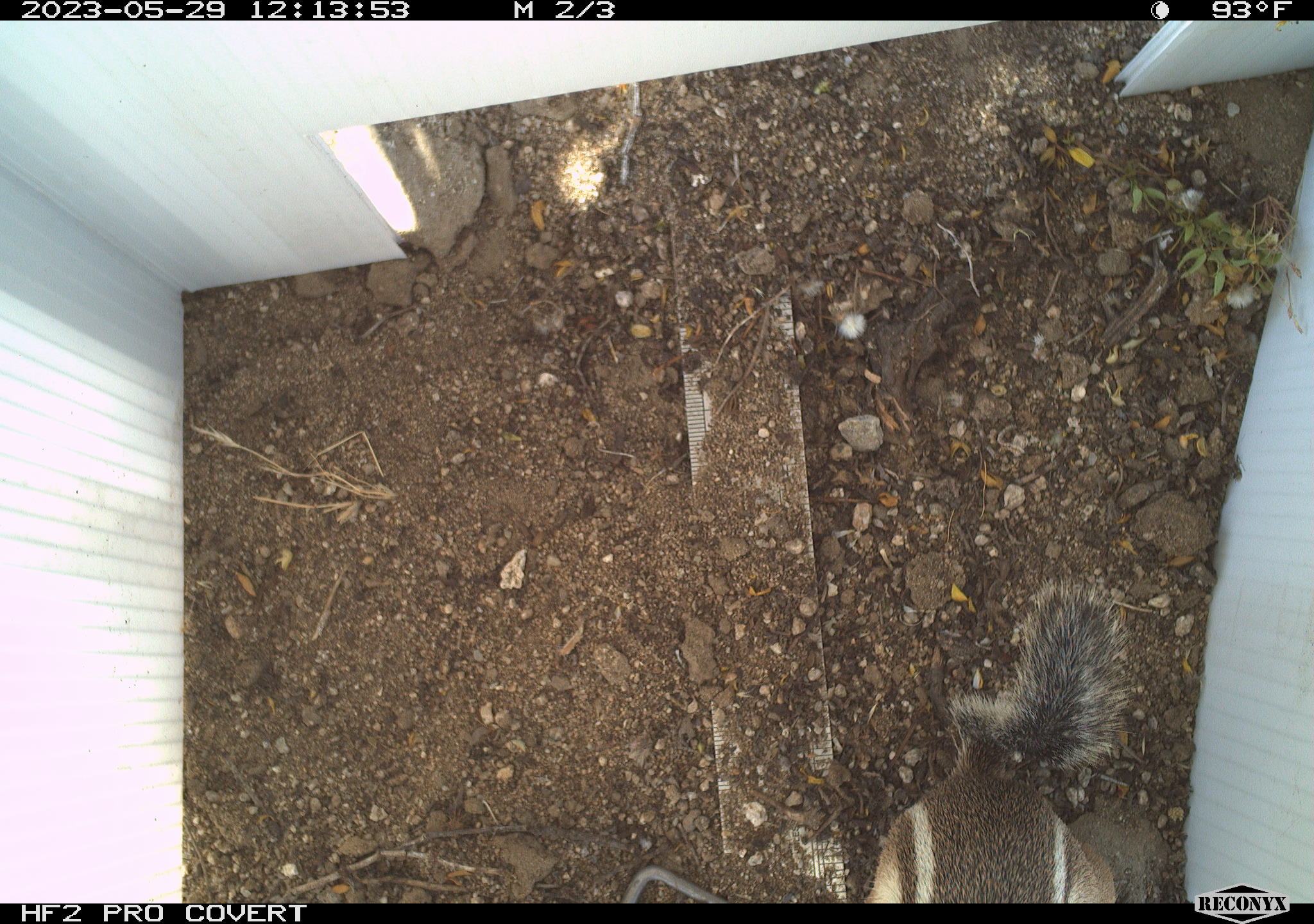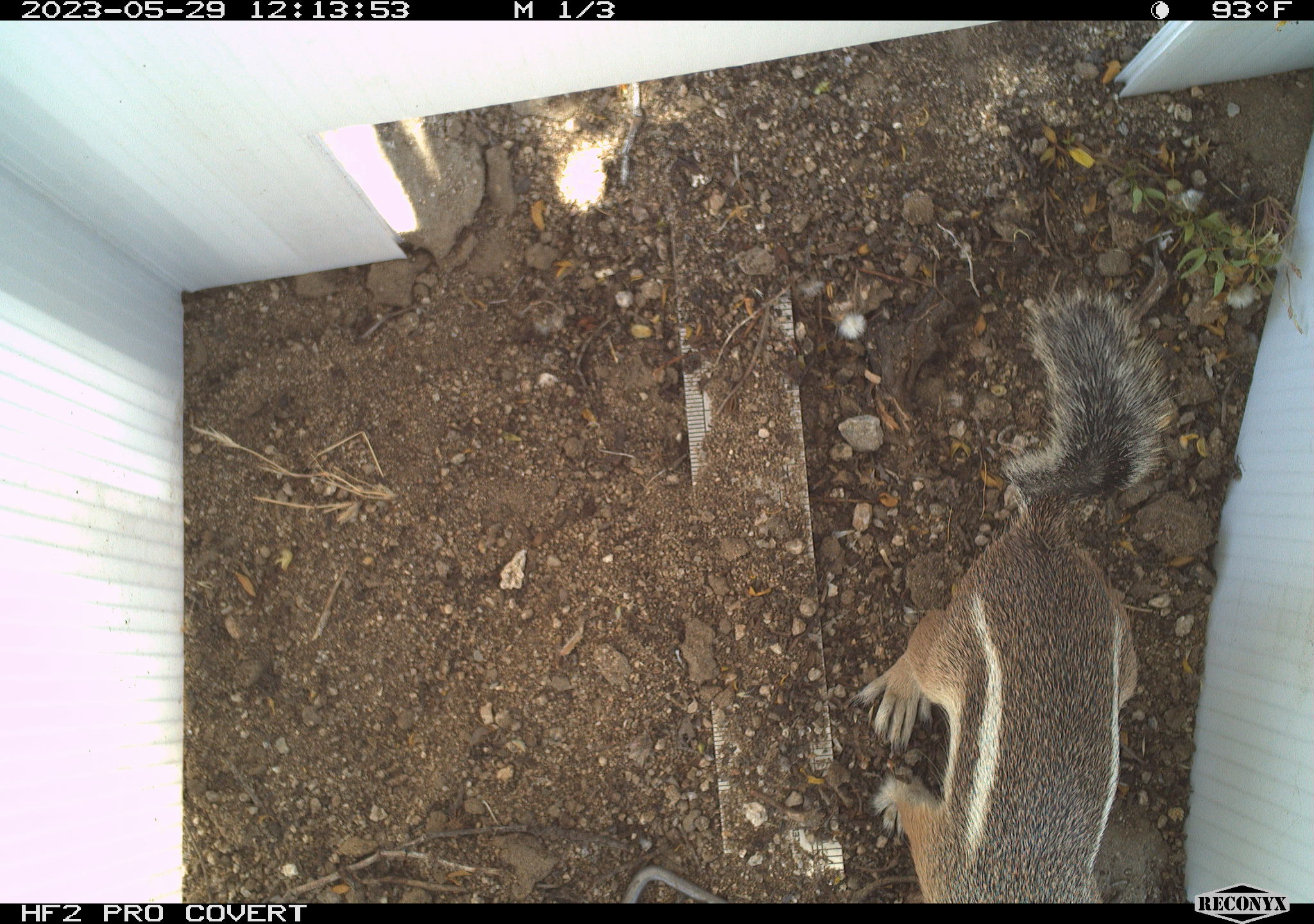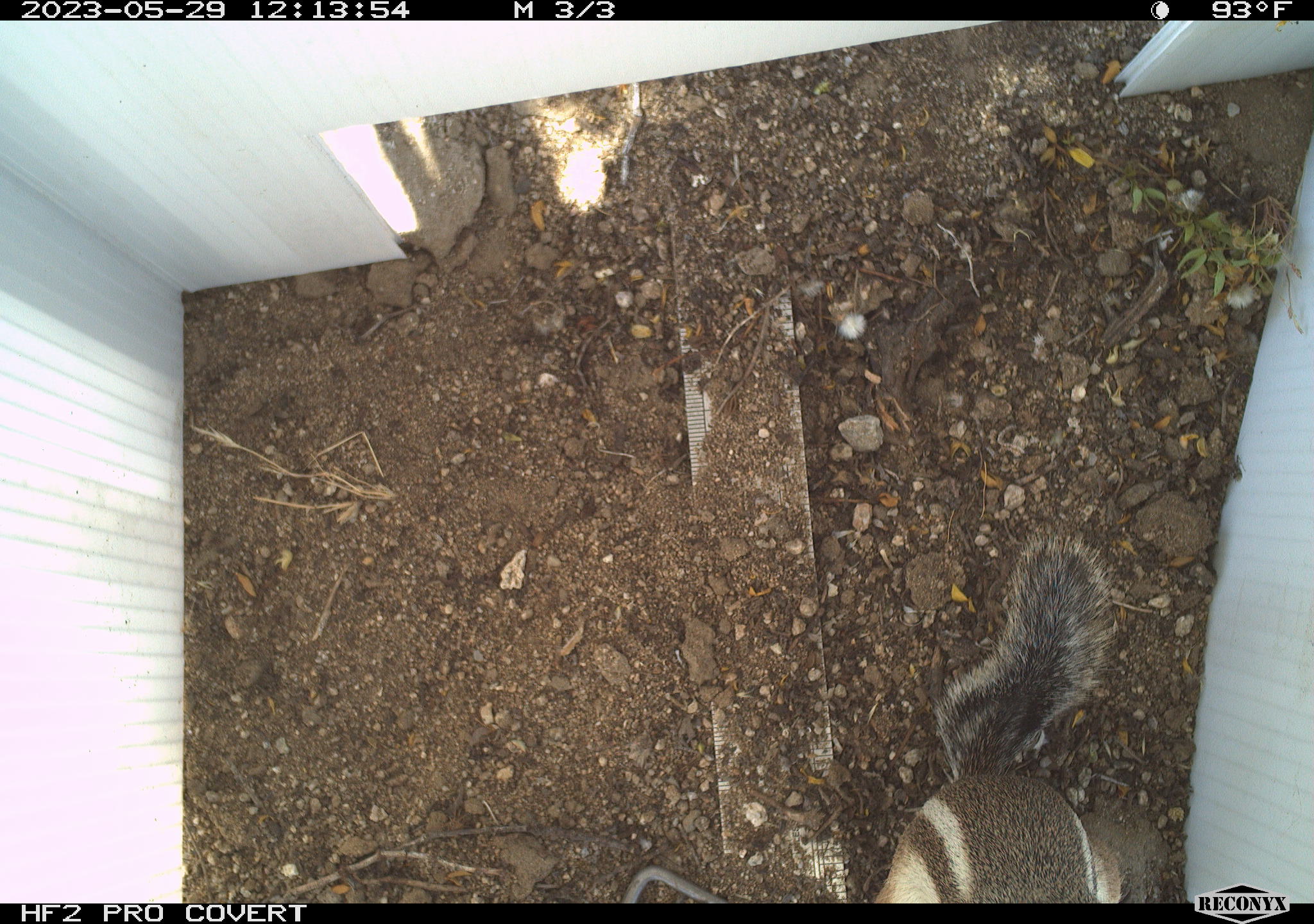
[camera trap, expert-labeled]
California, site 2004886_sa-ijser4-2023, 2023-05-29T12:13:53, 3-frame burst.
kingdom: Animalia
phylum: Chordata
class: Mammalia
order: Rodentia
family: Sciuridae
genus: Ammospermophilus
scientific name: Ammospermophilus leucurus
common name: white-tailed antelope squirrel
White-tailed antelope squirrel (Ammospermophilus leucurus).